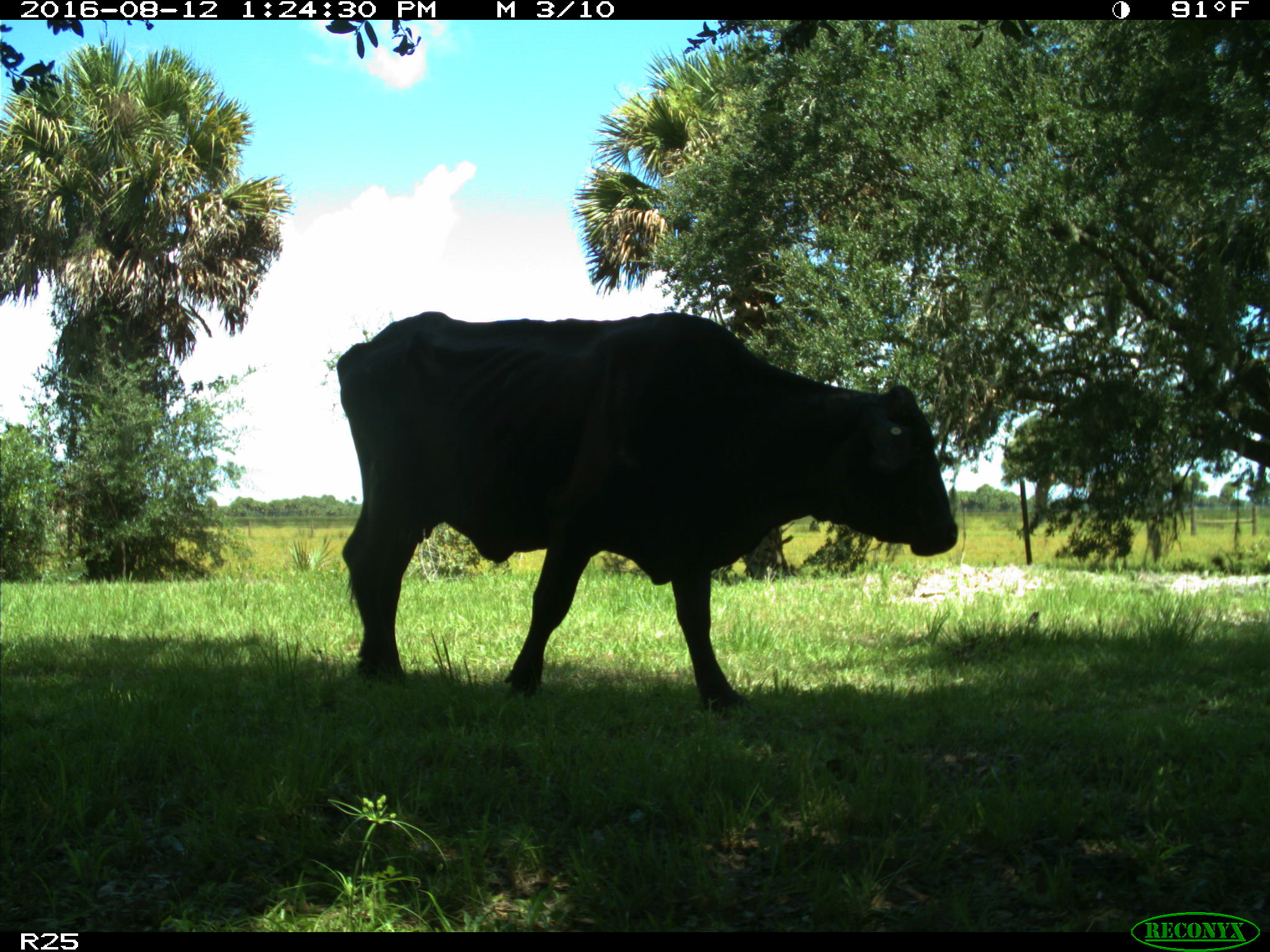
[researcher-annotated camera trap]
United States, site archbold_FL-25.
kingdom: Animalia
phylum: Chordata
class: Mammalia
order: Artiodactyla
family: Bovidae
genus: Bos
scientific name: Bos taurus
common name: domestic cow